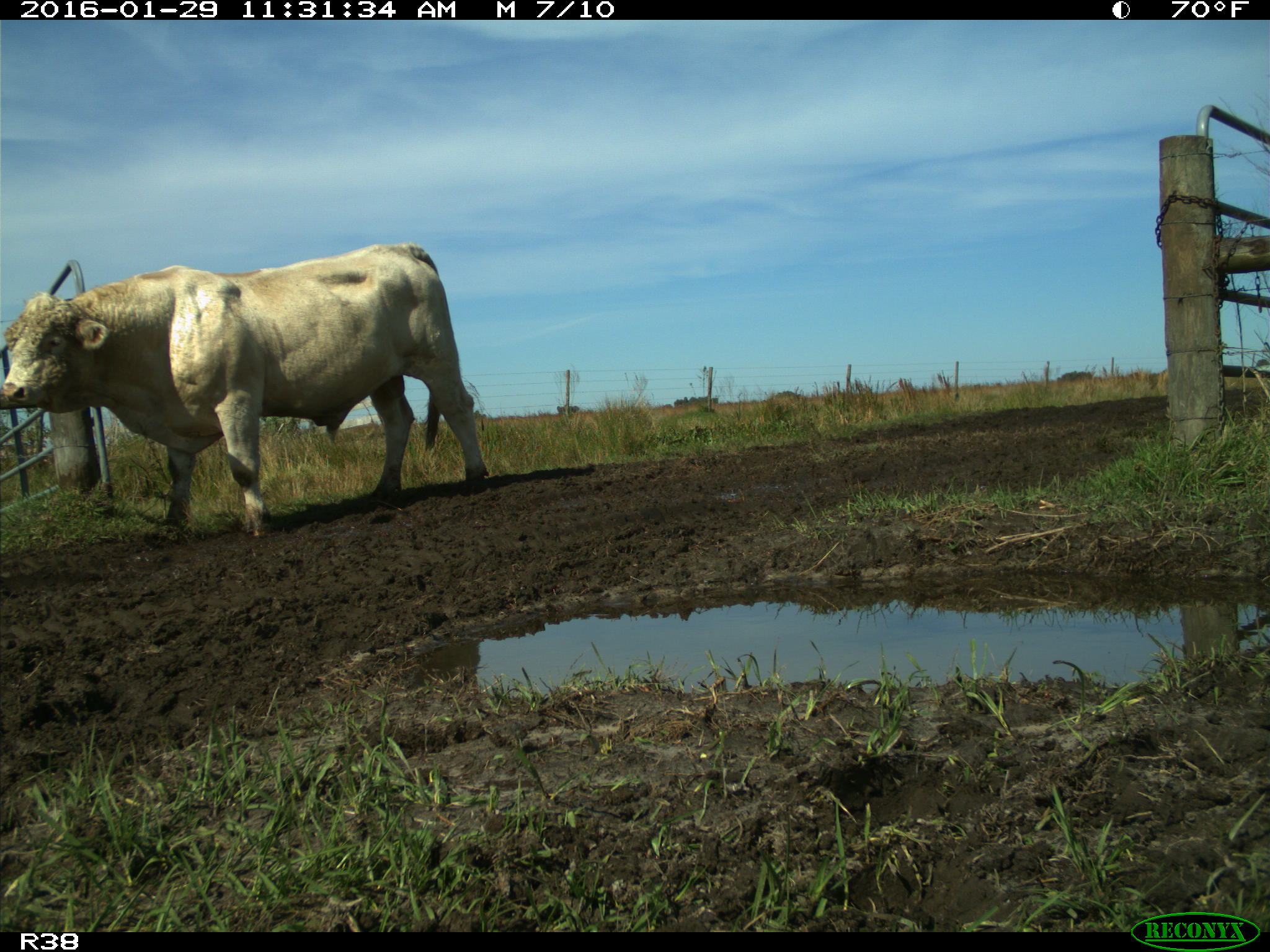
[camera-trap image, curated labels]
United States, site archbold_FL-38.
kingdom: Animalia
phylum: Chordata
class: Mammalia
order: Artiodactyla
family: Bovidae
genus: Bos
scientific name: Bos taurus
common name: domestic cow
Bos taurus (domestic cow).